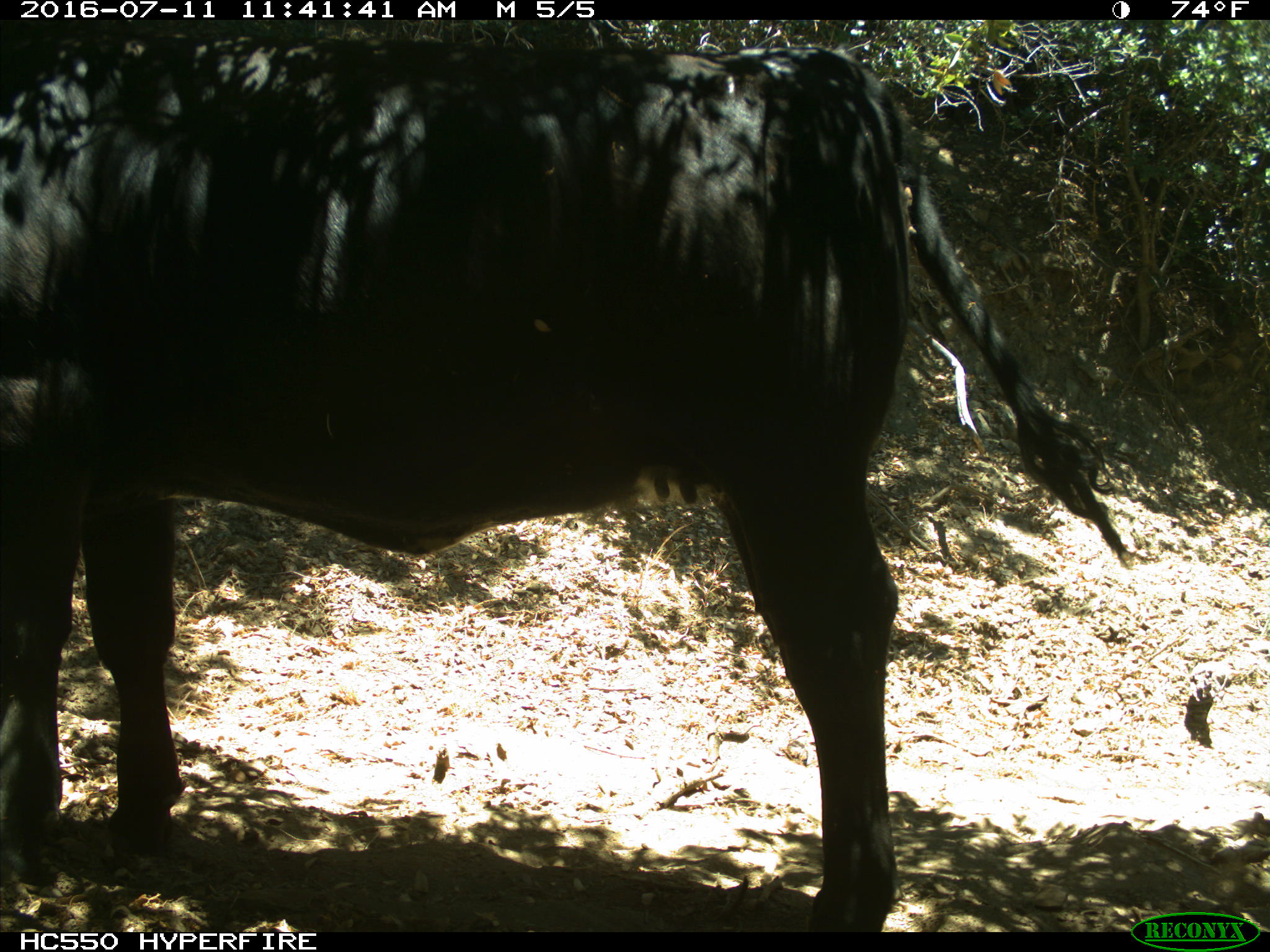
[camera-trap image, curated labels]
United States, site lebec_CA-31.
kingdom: Animalia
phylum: Chordata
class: Mammalia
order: Artiodactyla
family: Bovidae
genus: Bos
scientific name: Bos taurus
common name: domestic cow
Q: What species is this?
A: Bos taurus (domestic cow).